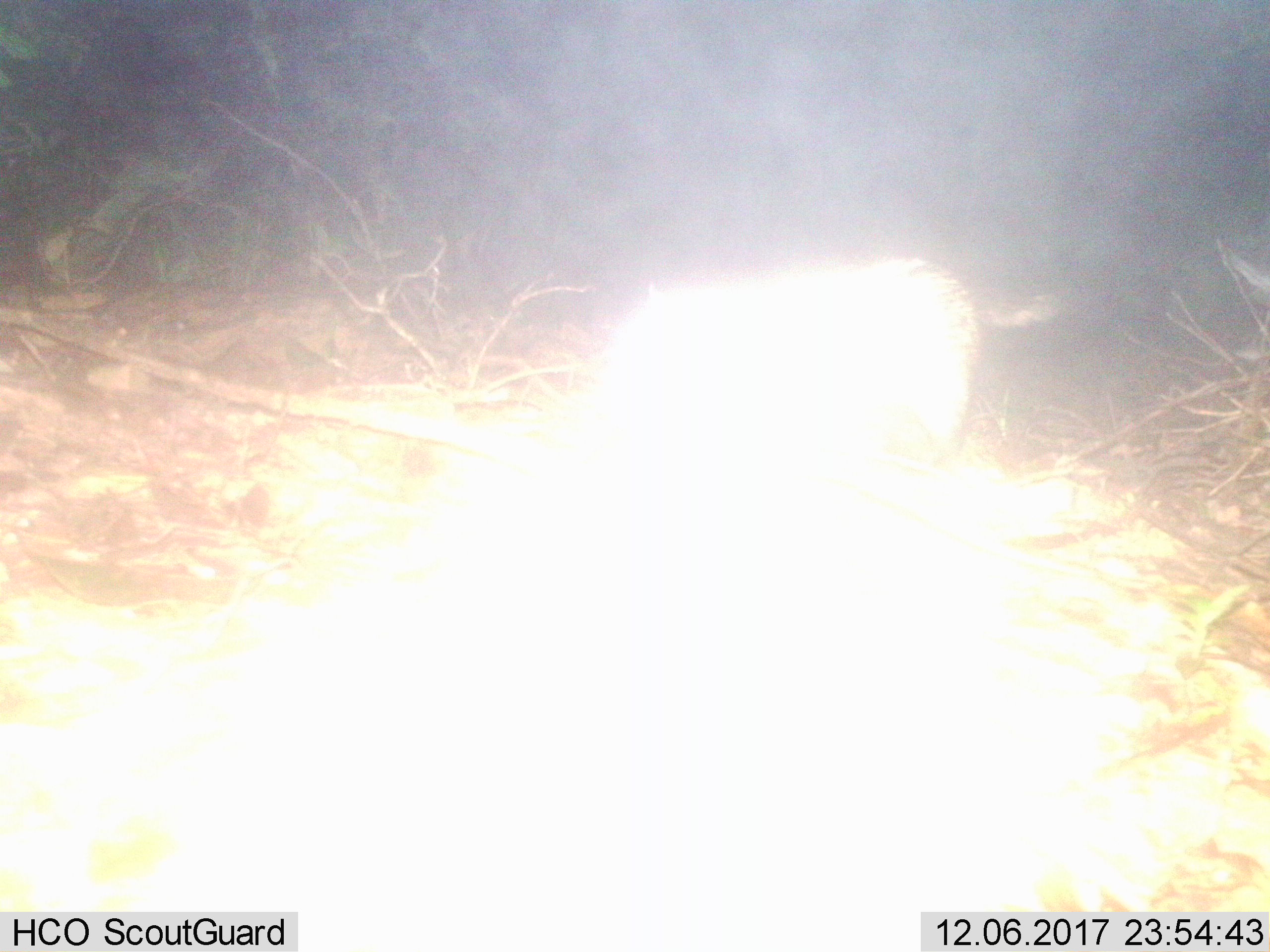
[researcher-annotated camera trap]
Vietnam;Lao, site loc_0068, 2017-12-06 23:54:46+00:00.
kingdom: Animalia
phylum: Chordata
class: Mammalia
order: Carnivora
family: Viverridae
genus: Paradoxurus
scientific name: Paradoxurus hermaphroditus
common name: common palm civet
Common palm civet (Paradoxurus hermaphroditus). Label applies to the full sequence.